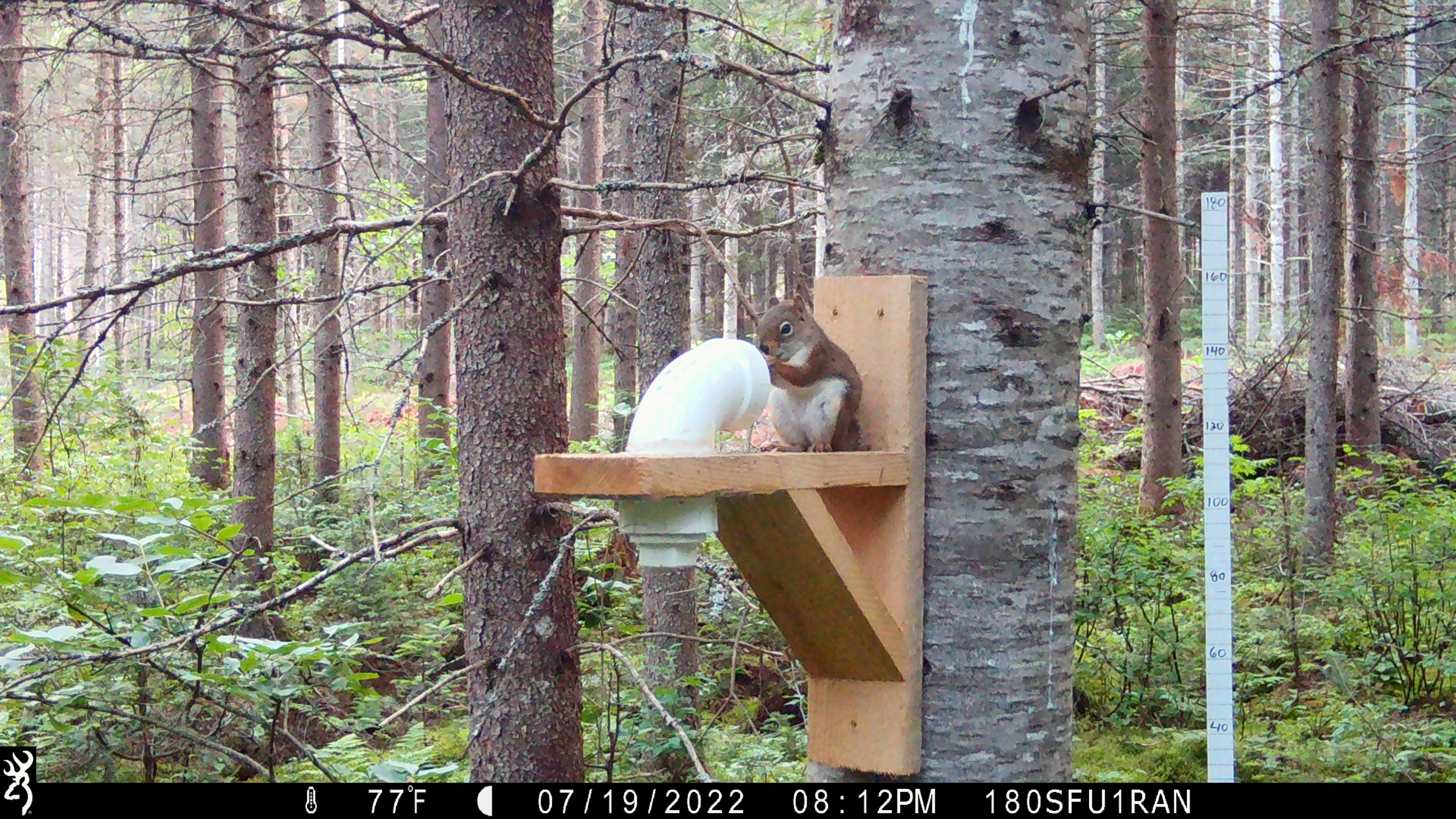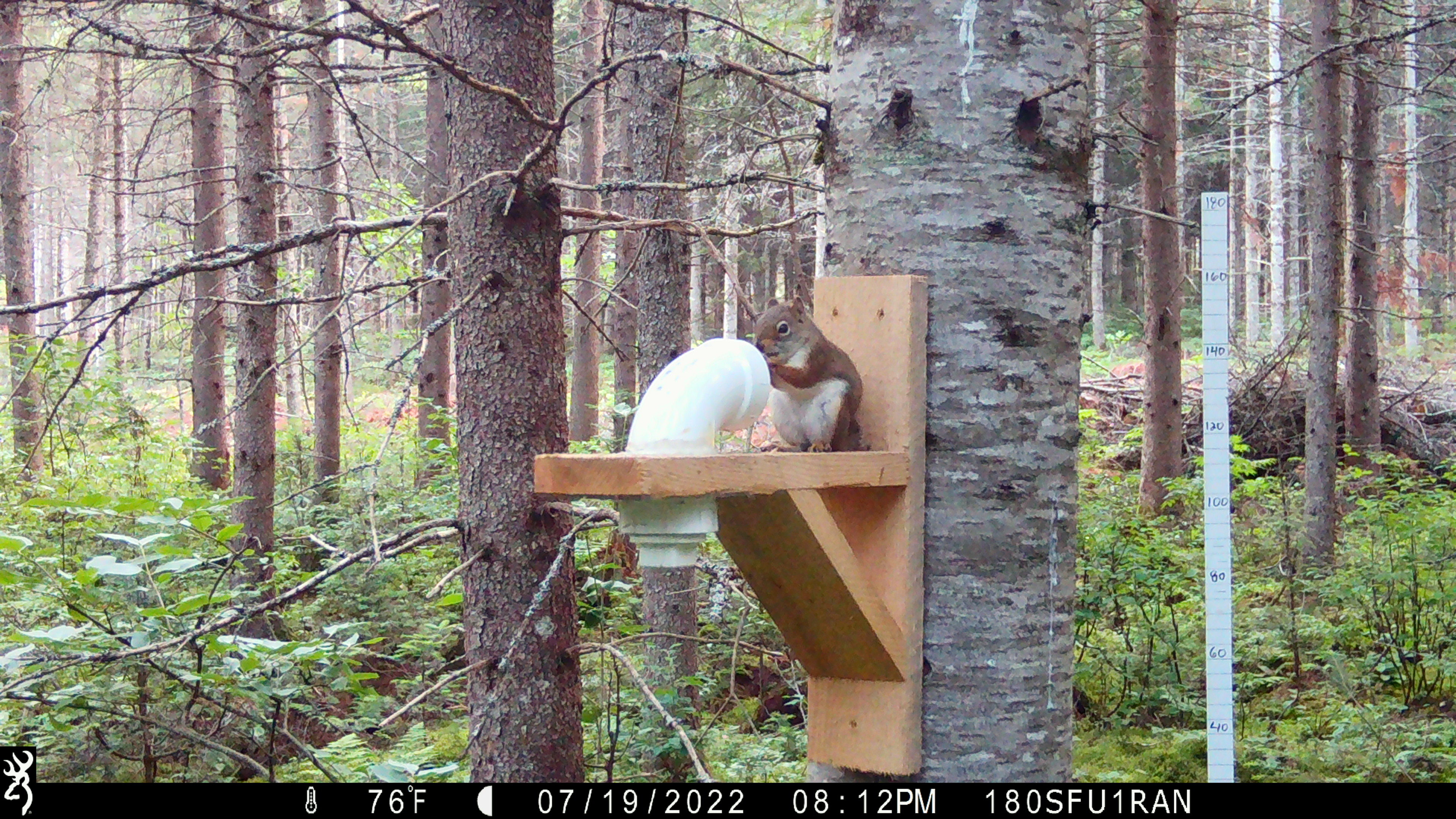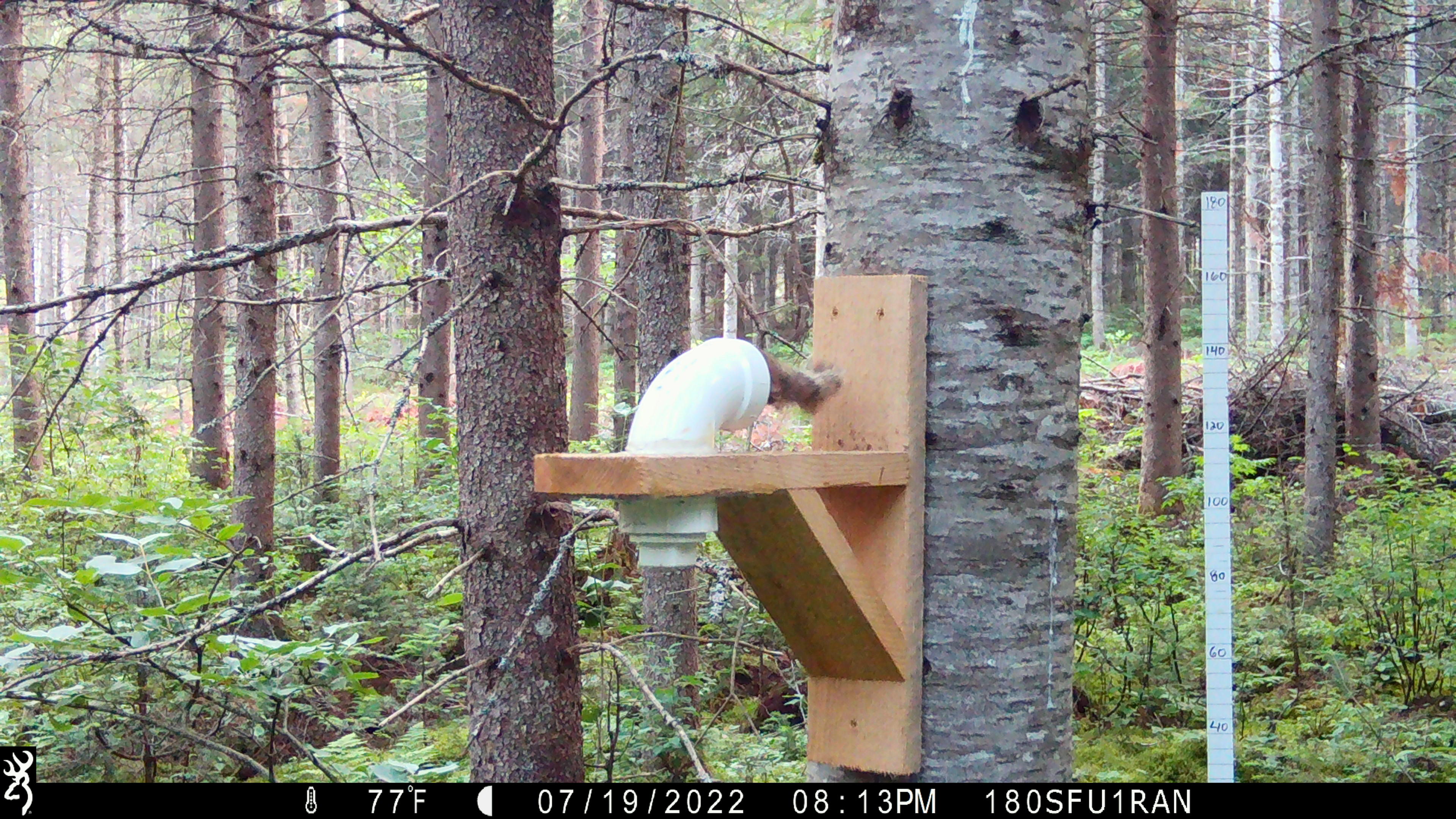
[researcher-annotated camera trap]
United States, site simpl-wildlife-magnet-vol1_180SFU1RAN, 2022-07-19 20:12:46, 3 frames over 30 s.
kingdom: Animalia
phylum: Chordata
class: Mammalia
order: Rodentia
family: Sciuridae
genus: Tamiasciurus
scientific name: Tamiasciurus hudsonicus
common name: red squirrel